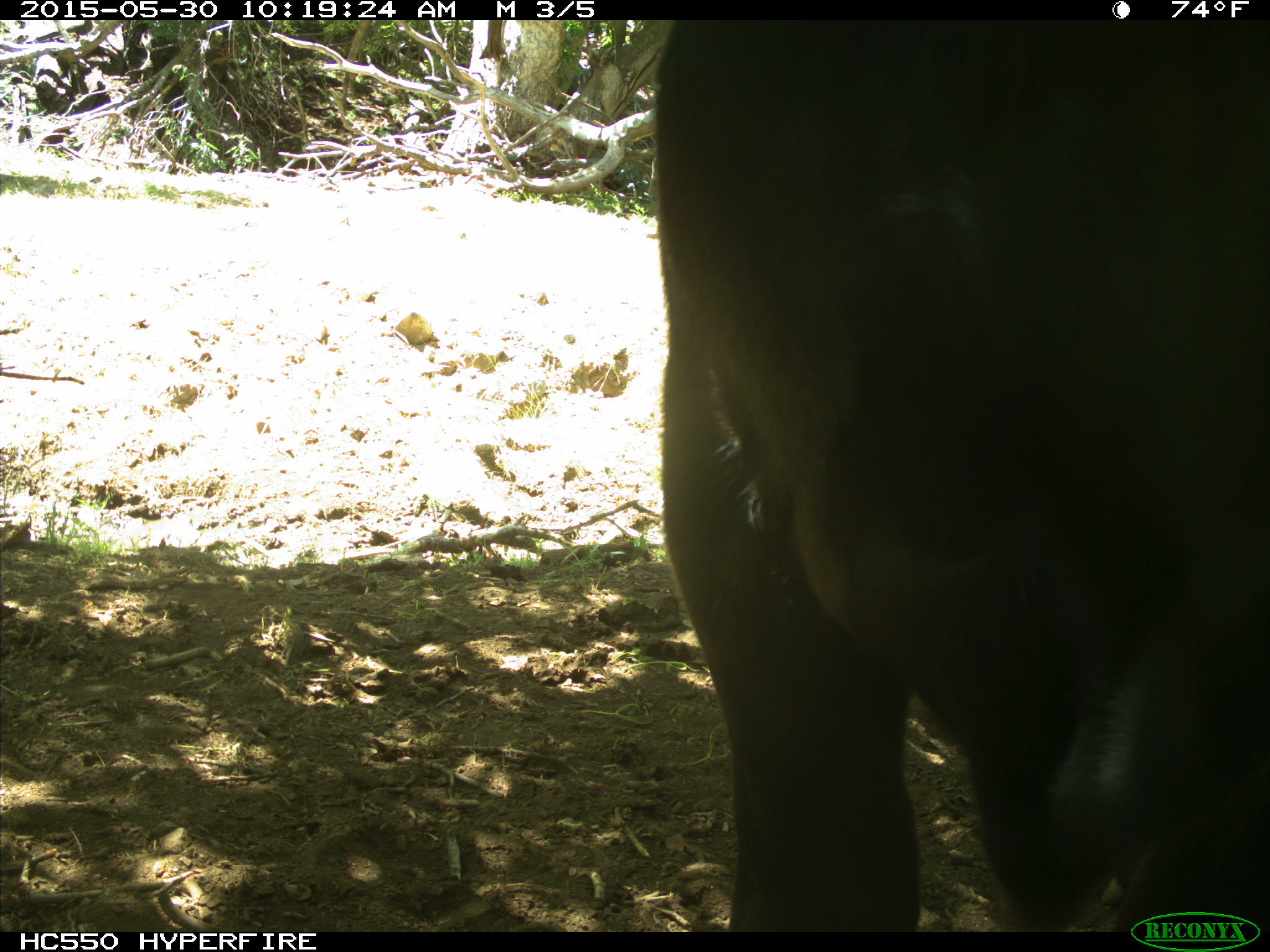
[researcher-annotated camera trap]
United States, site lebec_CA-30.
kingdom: Animalia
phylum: Chordata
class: Mammalia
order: Artiodactyla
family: Bovidae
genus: Bos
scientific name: Bos taurus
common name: domestic cow